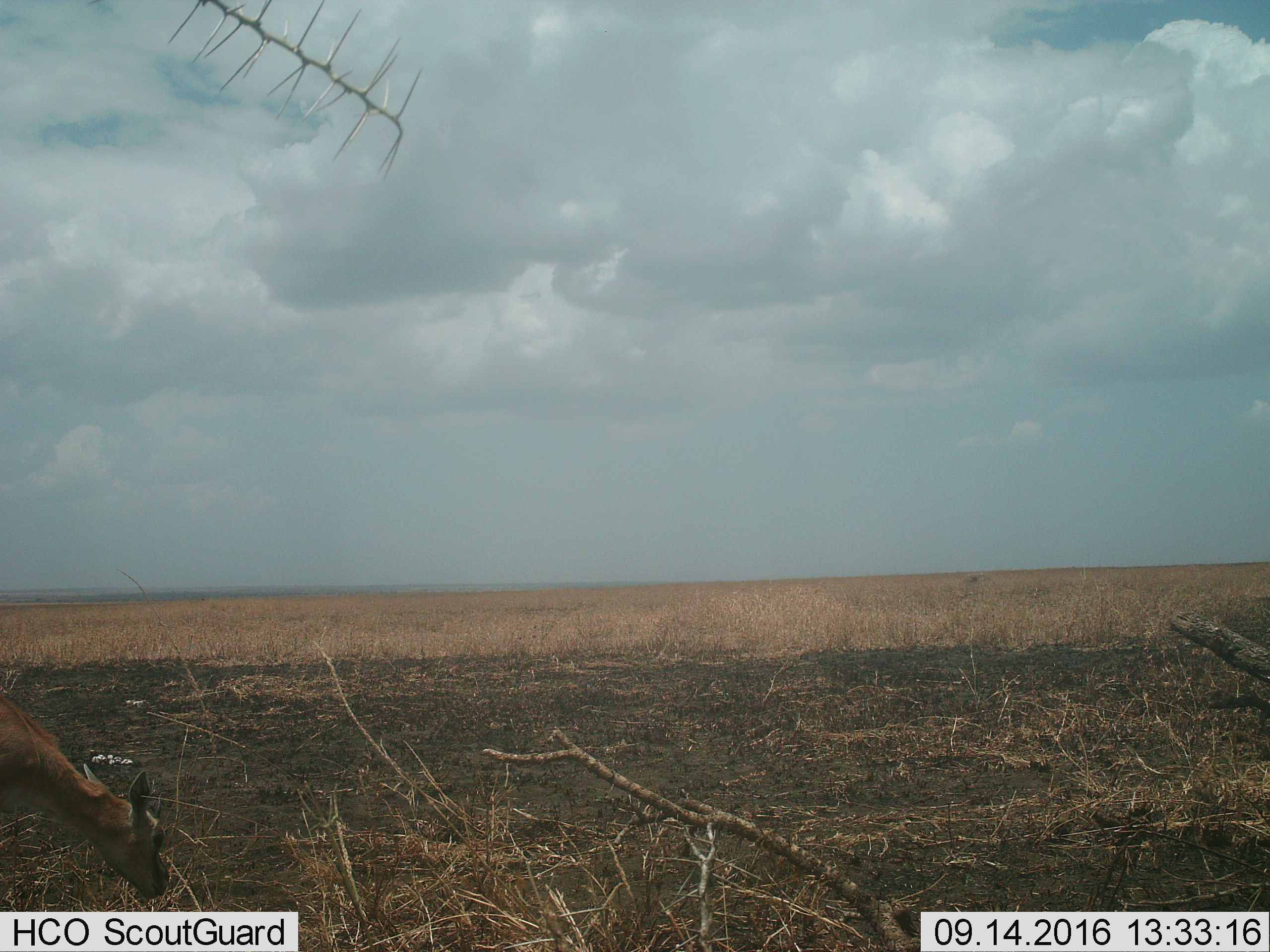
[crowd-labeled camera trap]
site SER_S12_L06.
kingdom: Animalia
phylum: Chordata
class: Mammalia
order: Artiodactyla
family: Bovidae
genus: Eudorcas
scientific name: Eudorcas thomsonii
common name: thomson's gazelle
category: gazellethomsons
Gazellethomsons (thomson's gazelle) (Eudorcas thomsonii), count 1. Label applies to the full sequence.